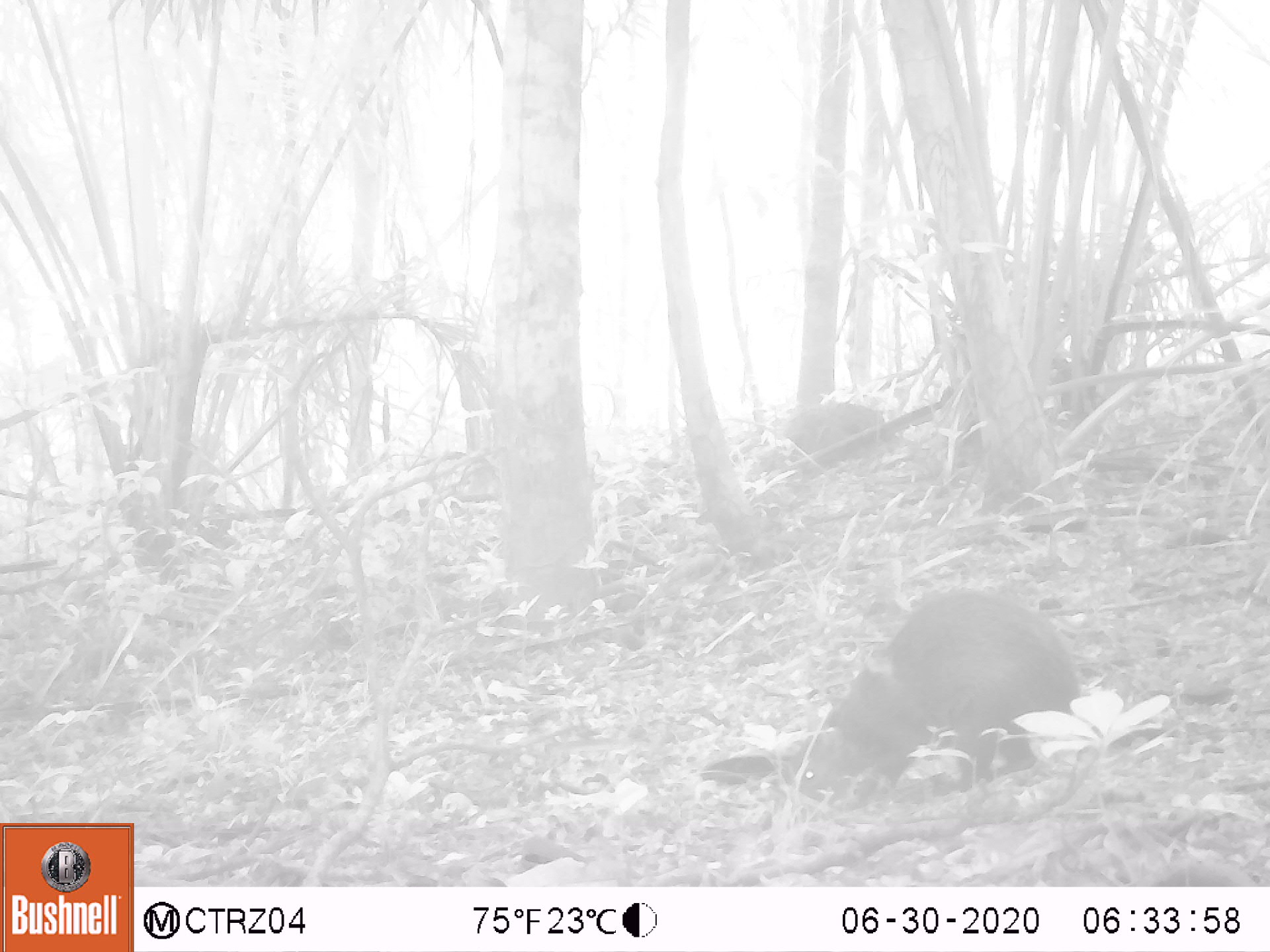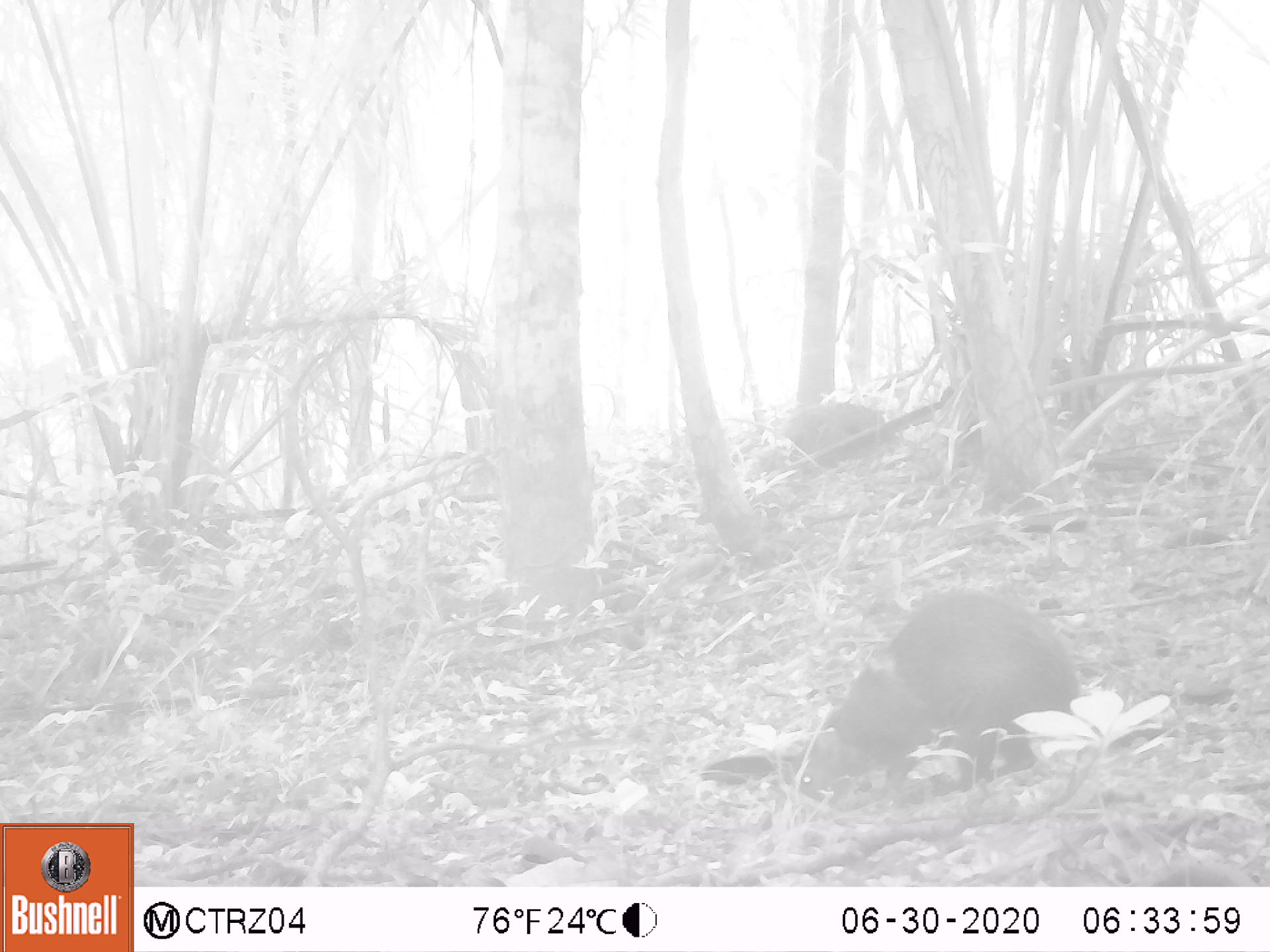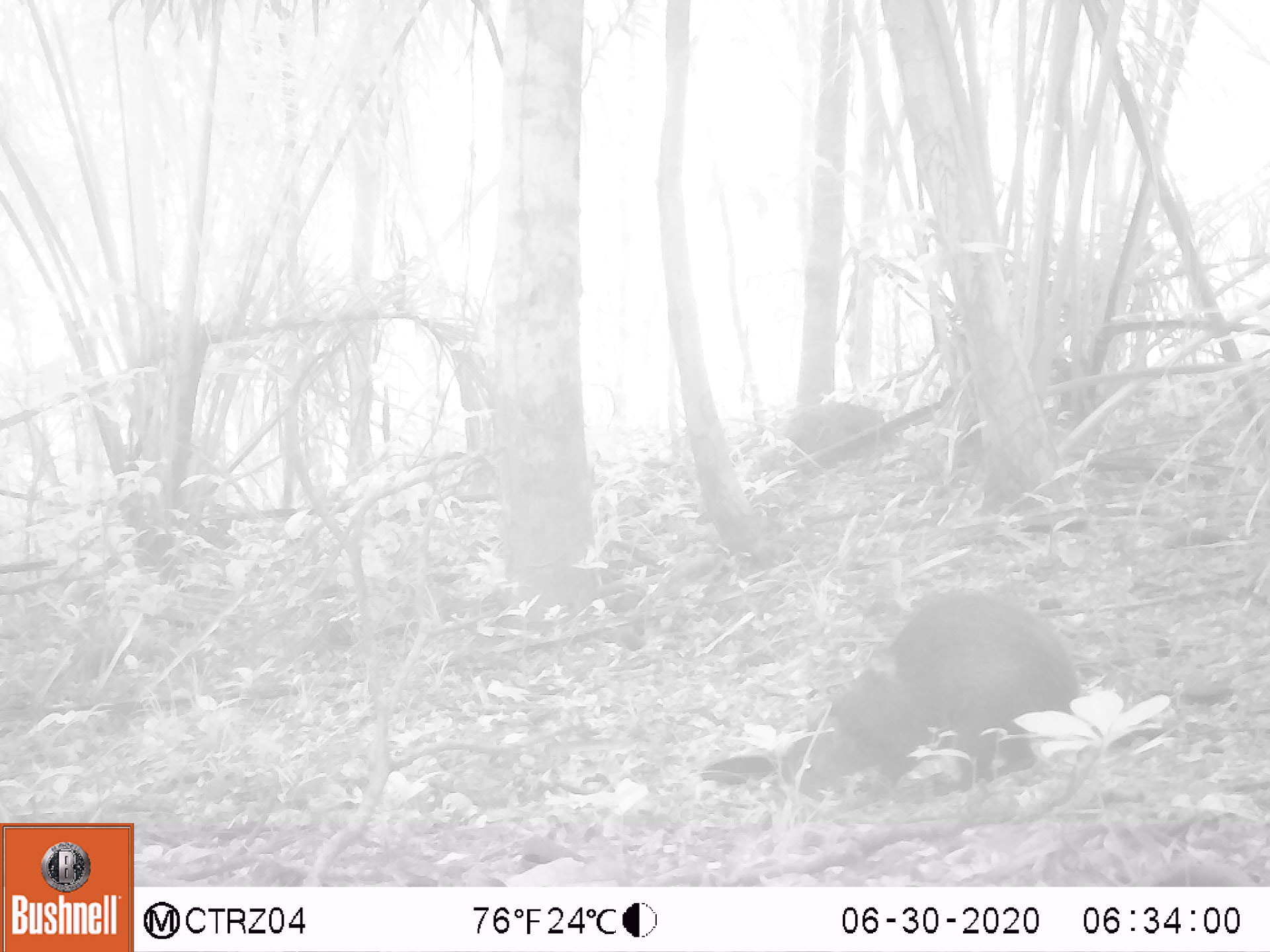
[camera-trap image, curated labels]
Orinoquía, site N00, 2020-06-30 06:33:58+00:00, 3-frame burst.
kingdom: Animalia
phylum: Chordata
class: Mammalia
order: Rodentia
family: Dasyproctidae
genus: Dasyprocta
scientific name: Dasyprocta fuliginosa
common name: black agouti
Black agouti (Dasyprocta fuliginosa).